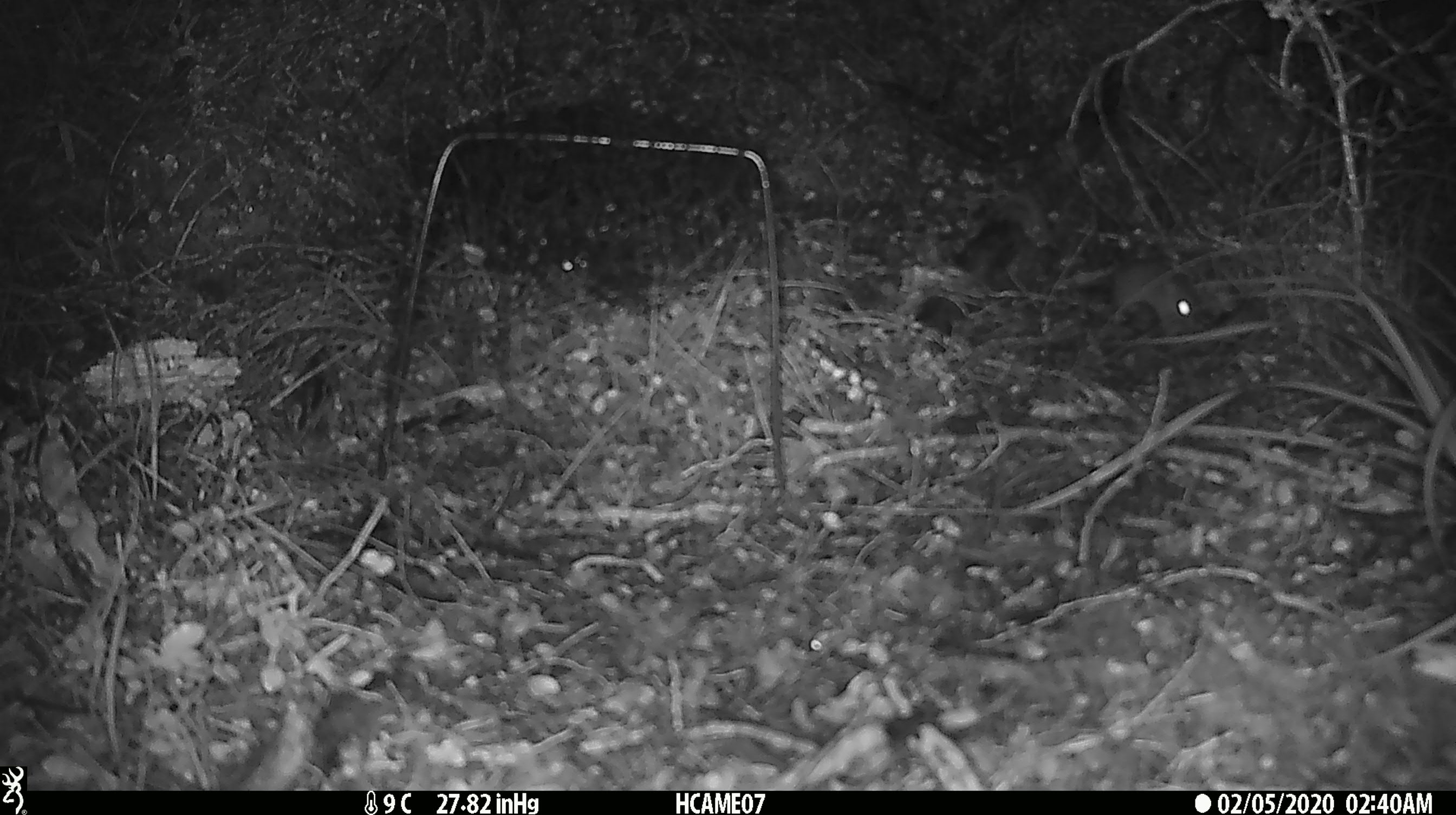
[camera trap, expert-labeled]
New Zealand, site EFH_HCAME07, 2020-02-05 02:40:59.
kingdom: Animalia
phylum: Chordata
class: Mammalia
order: Rodentia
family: Muridae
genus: Mus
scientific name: Mus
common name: mouse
Mouse (Mus).